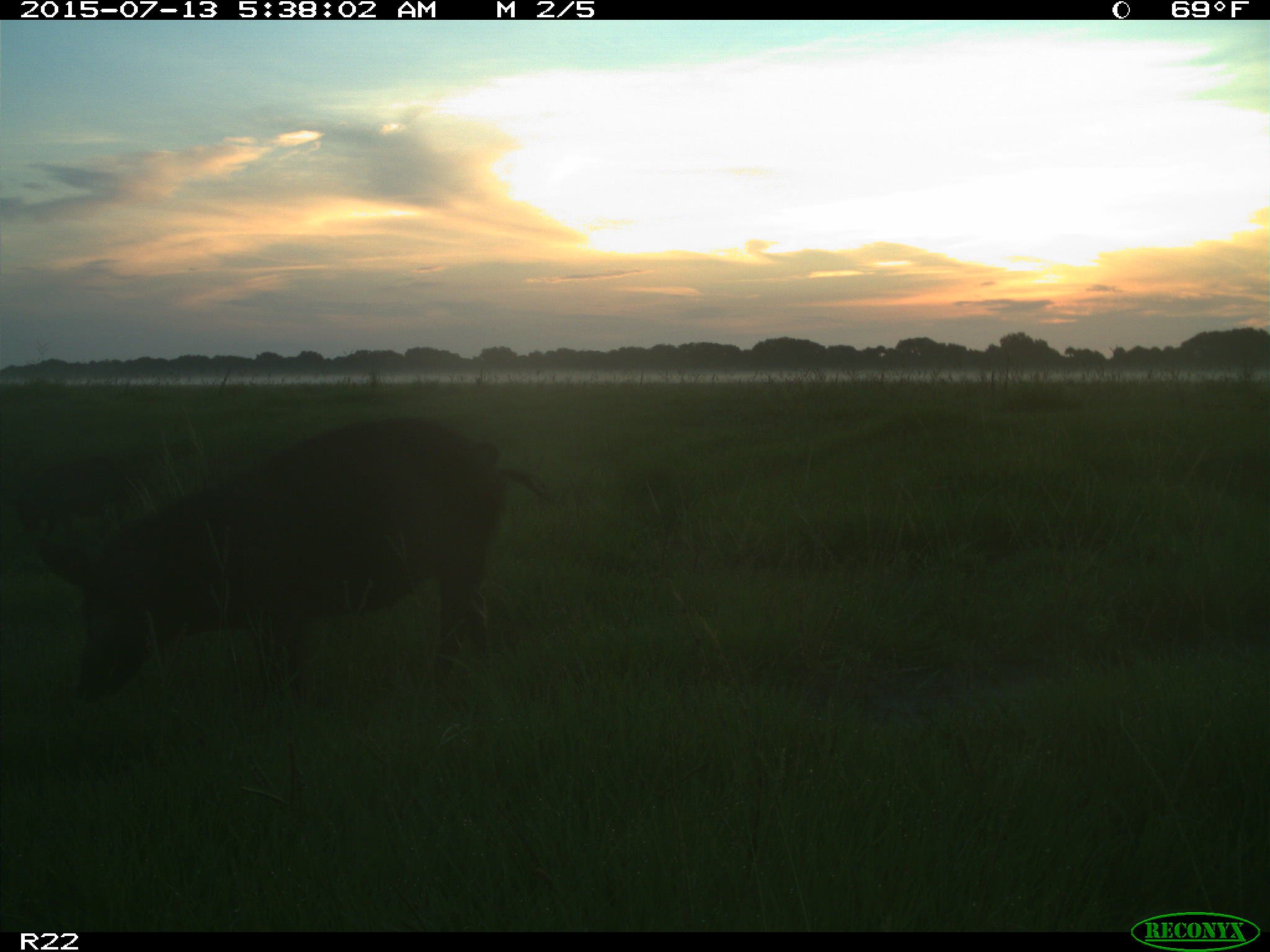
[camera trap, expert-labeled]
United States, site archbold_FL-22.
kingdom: Animalia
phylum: Chordata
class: Mammalia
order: Artiodactyla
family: Bovidae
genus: Bos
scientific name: Bos taurus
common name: domestic cow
Bos taurus (domestic cow).